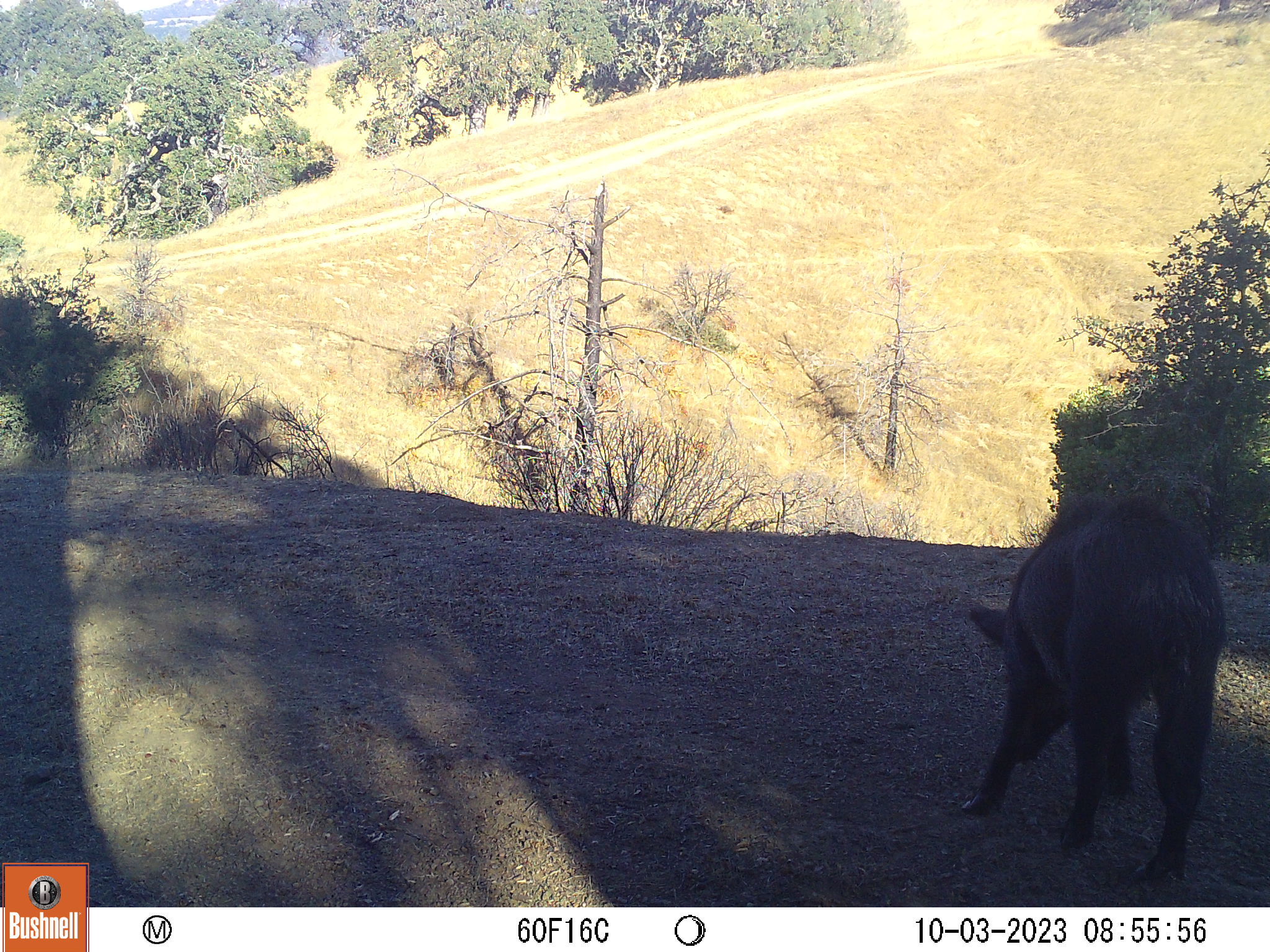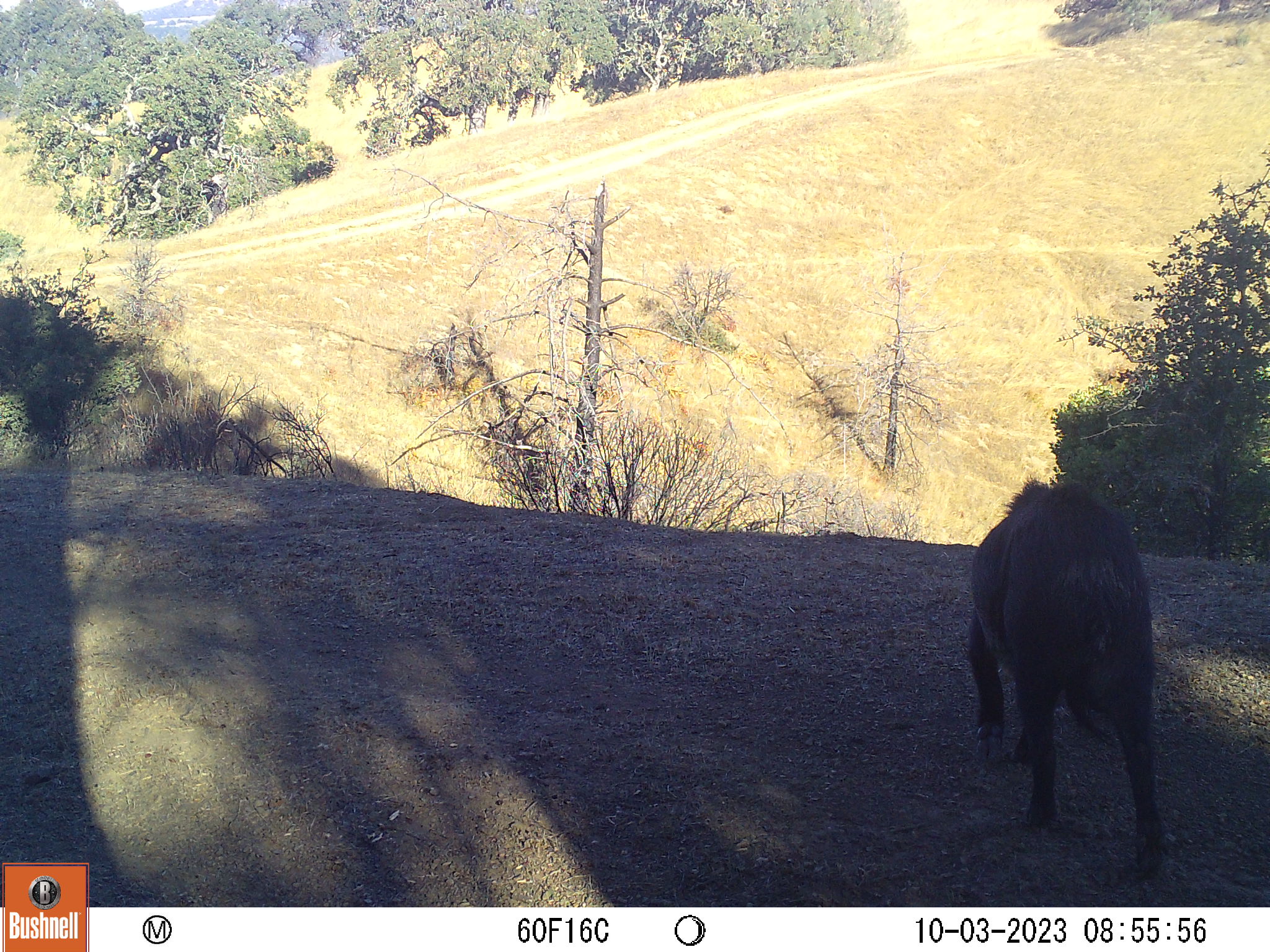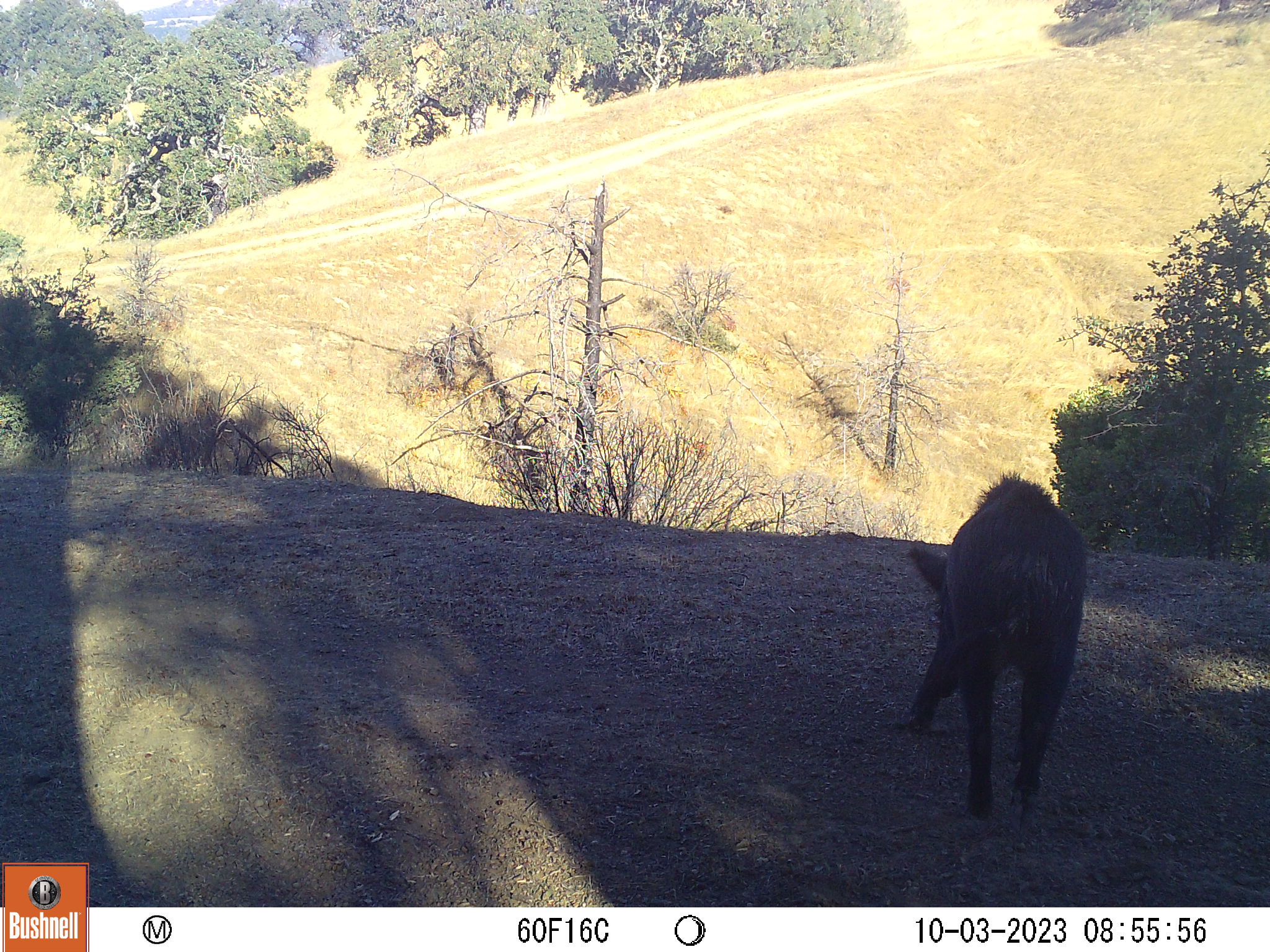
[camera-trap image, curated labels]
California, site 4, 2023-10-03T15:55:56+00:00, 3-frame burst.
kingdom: Animalia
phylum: Chordata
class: Mammalia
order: Artiodactyla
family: Suidae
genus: Sus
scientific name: Sus scrofa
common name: wild boar